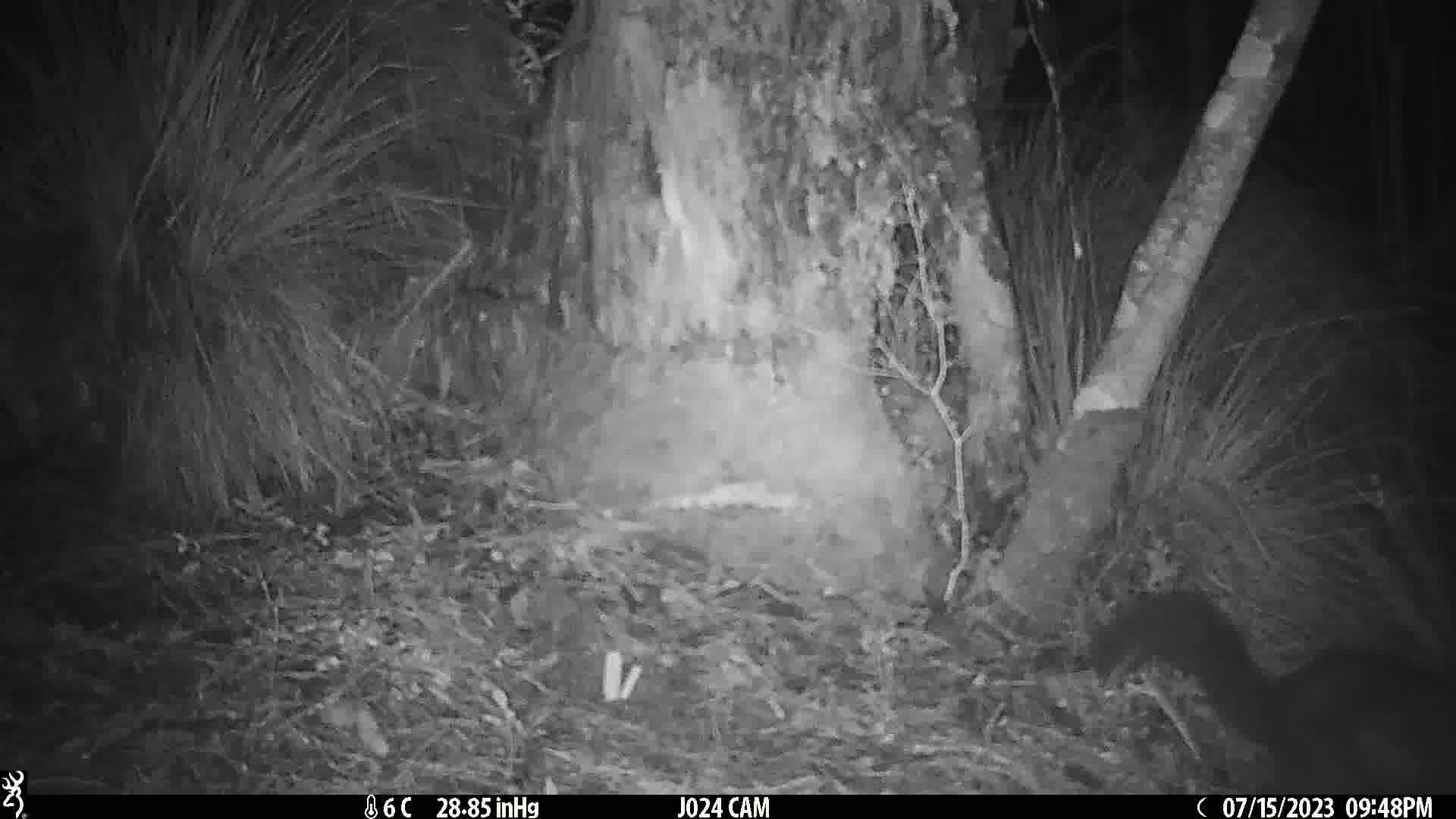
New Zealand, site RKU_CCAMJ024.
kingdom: Animalia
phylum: Chordata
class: Mammalia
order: Diprotodontia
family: Phalangeridae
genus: Trichosurus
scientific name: Trichosurus vulpecula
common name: common brushtail possum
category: possum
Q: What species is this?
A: Possum (common brushtail possum) (Trichosurus vulpecula).